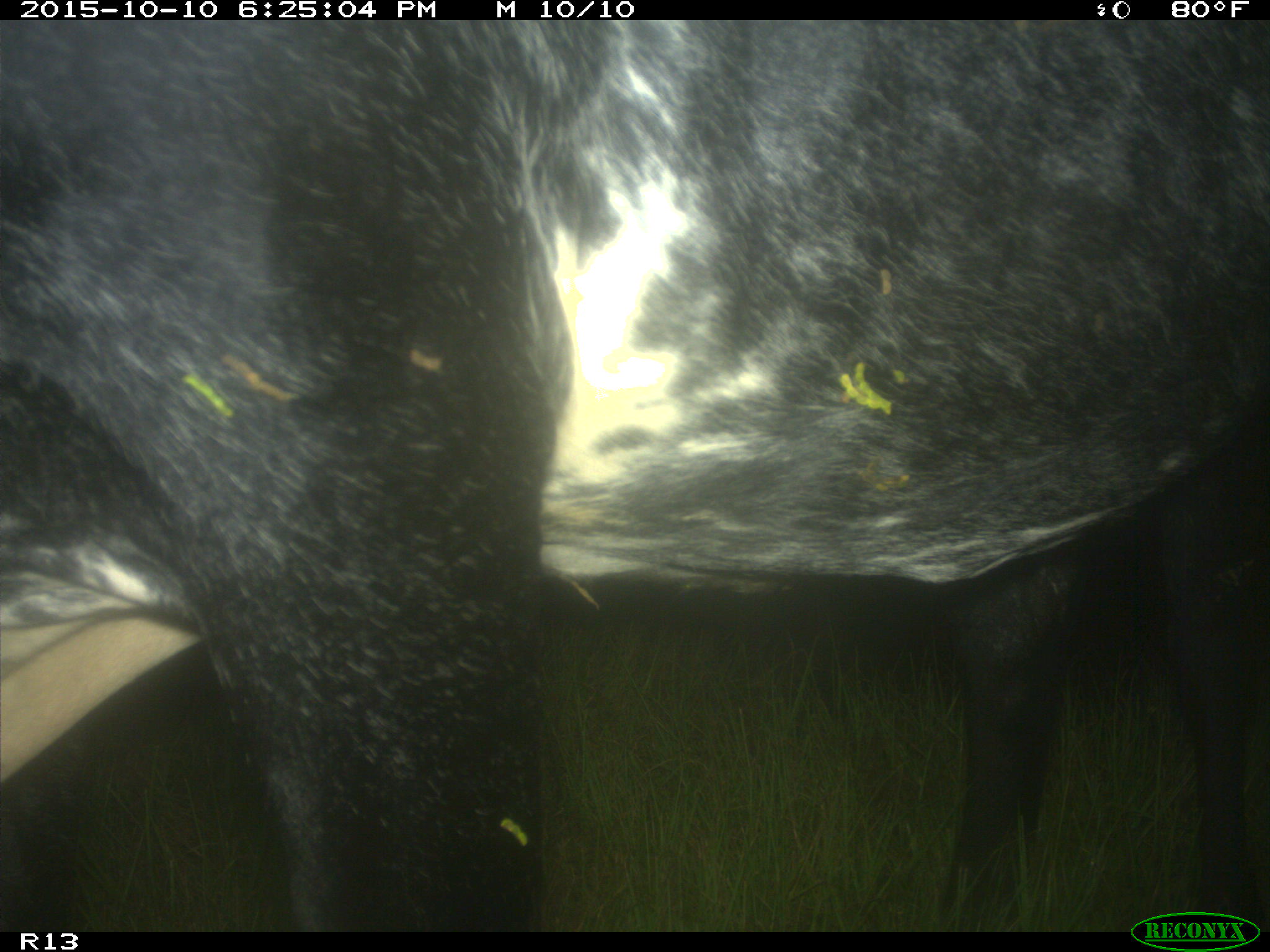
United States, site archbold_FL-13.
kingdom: Animalia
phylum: Chordata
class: Mammalia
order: Artiodactyla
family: Bovidae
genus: Bos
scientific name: Bos taurus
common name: domestic cow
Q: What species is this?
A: Bos taurus (domestic cow).